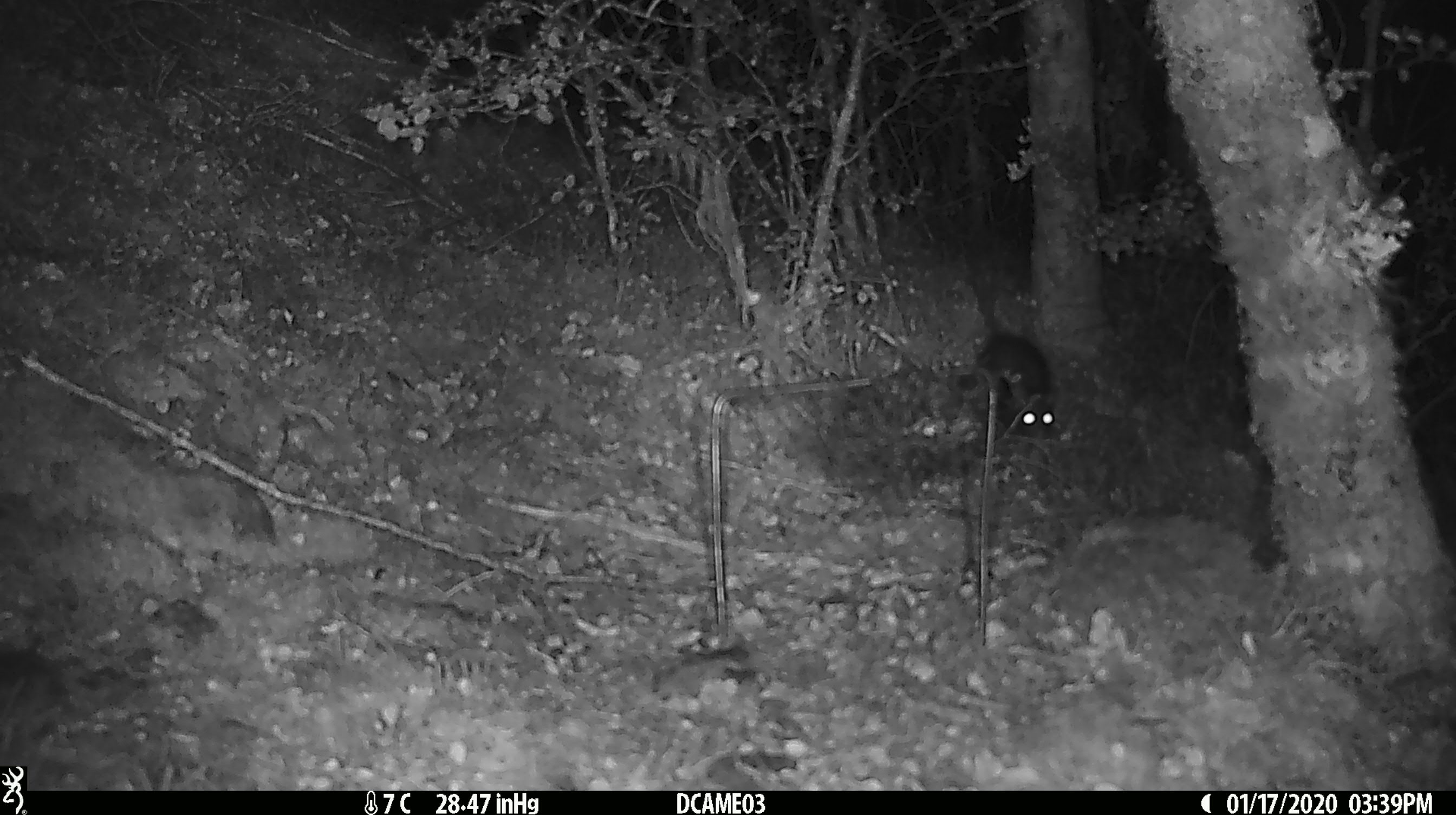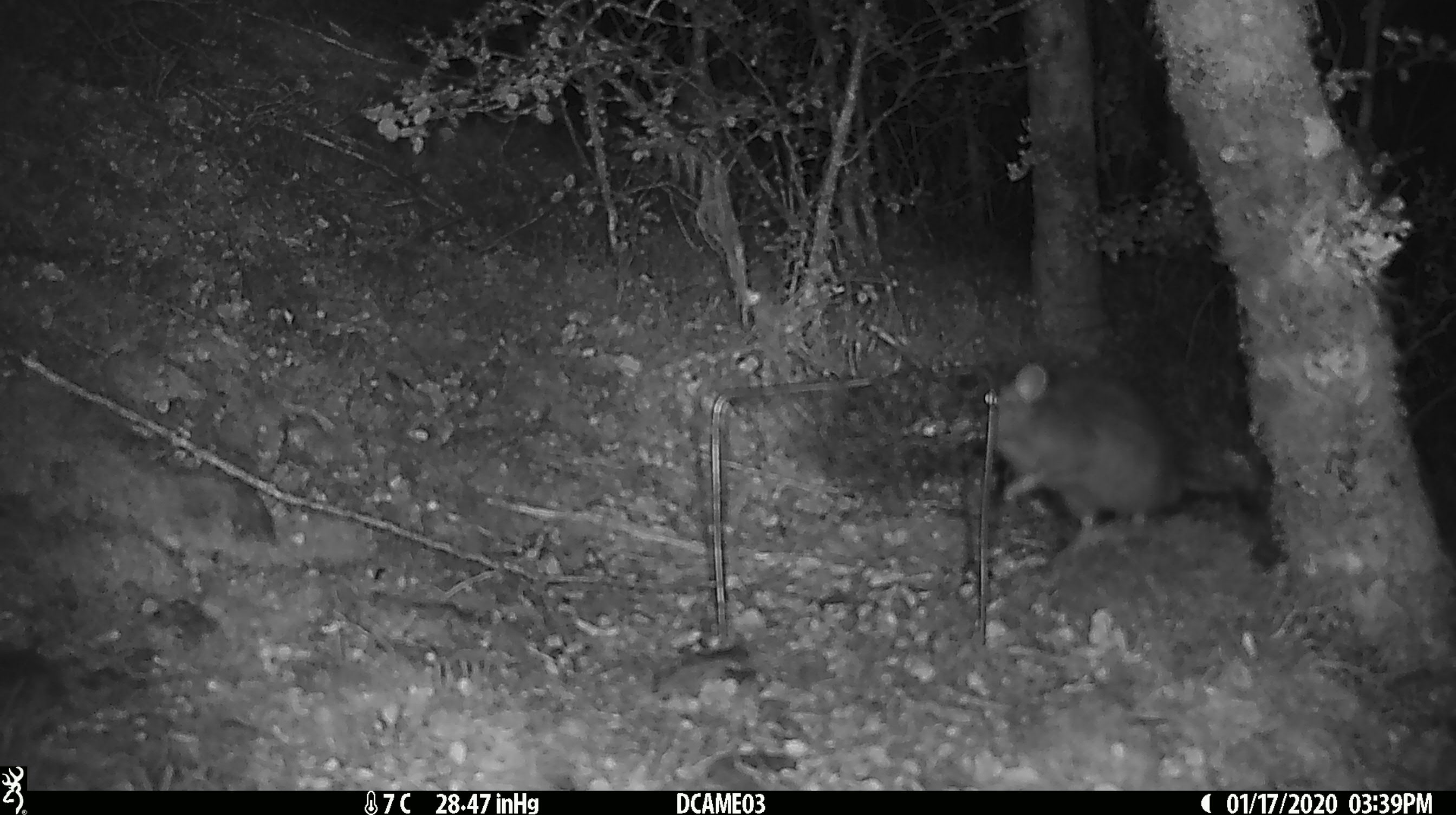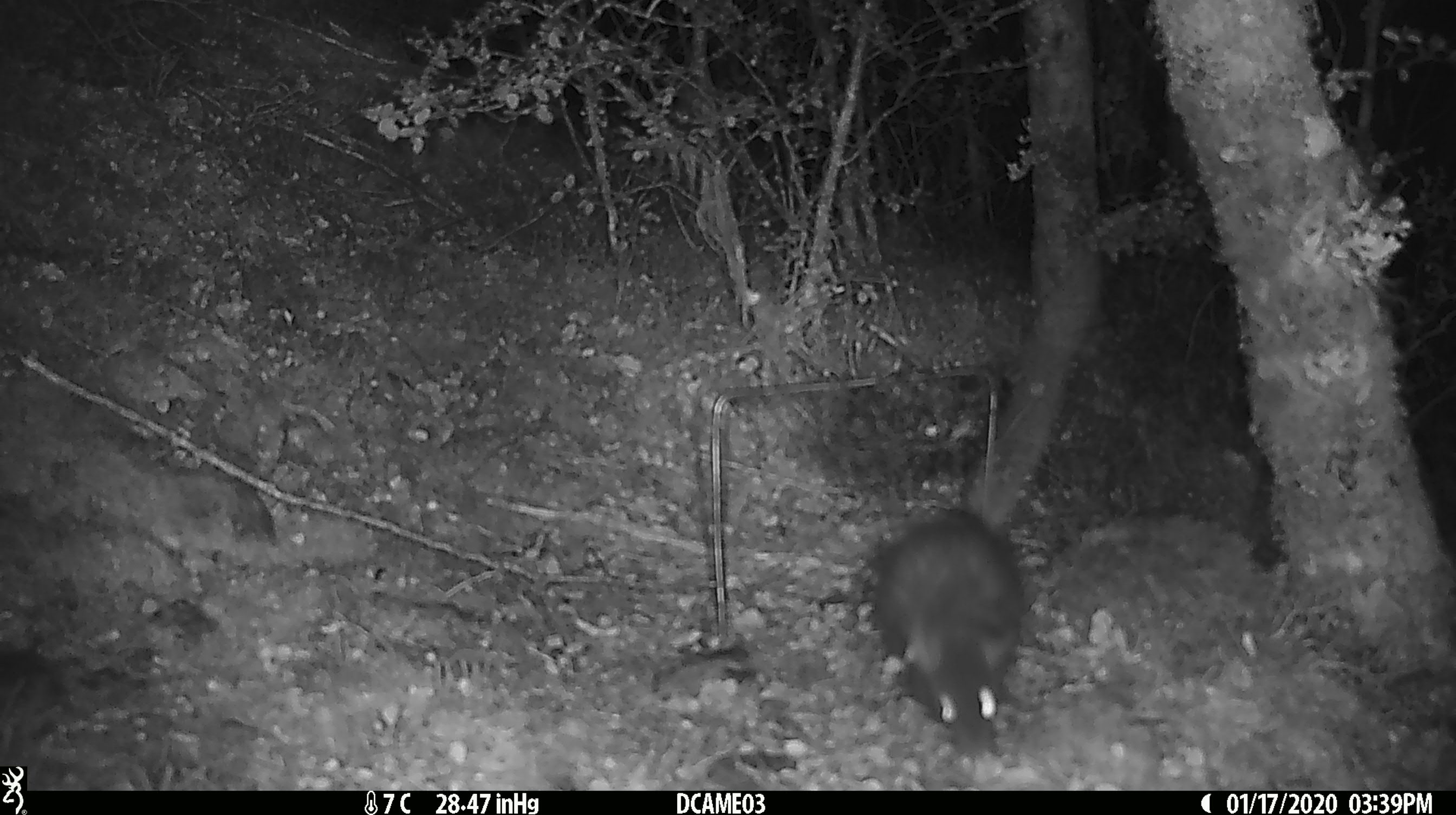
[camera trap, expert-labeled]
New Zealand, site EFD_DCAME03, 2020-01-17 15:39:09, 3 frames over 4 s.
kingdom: Animalia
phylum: Chordata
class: Mammalia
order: Rodentia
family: Muridae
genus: Rattus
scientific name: Rattus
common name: rat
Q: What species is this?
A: Rat (Rattus).